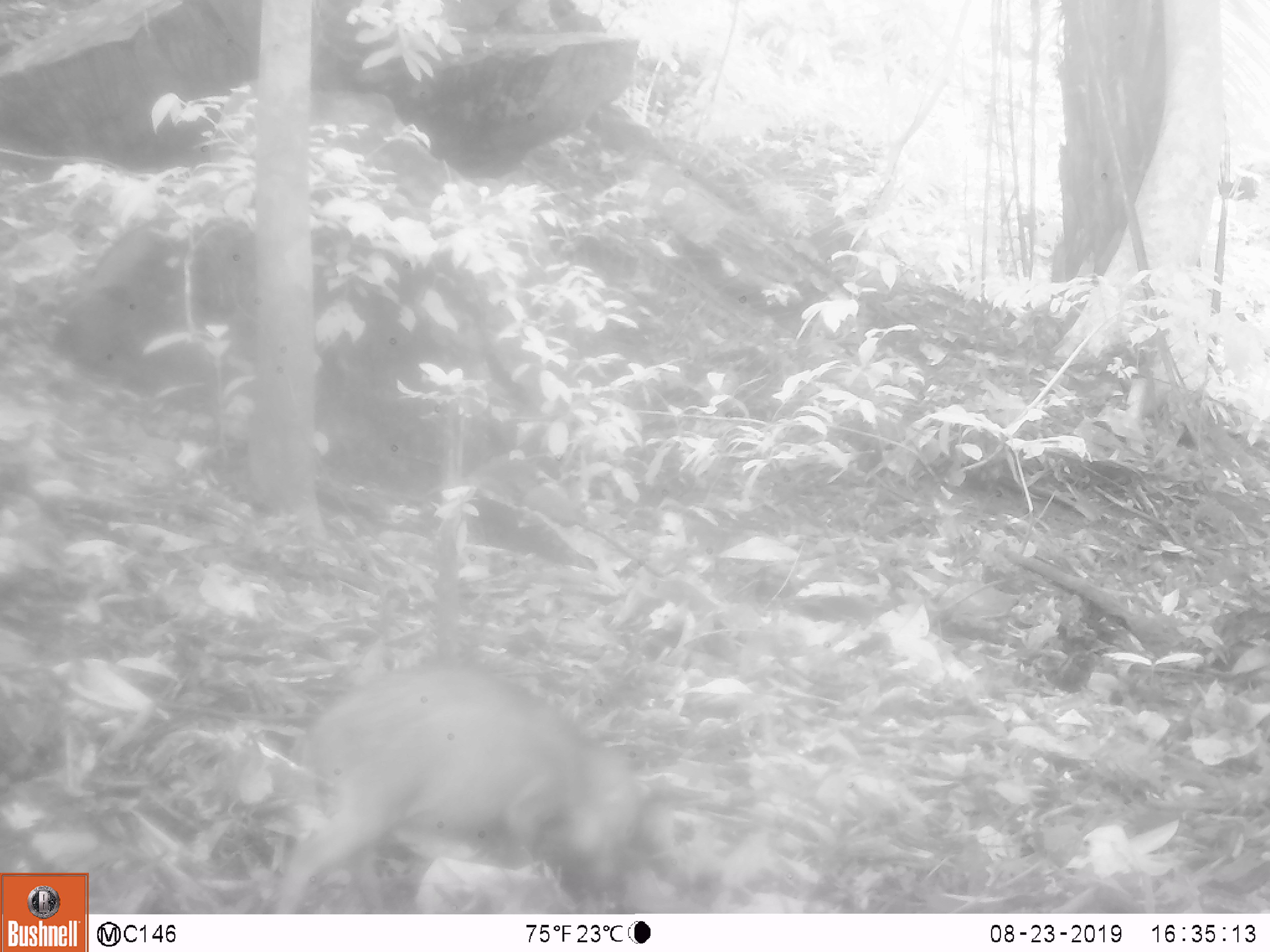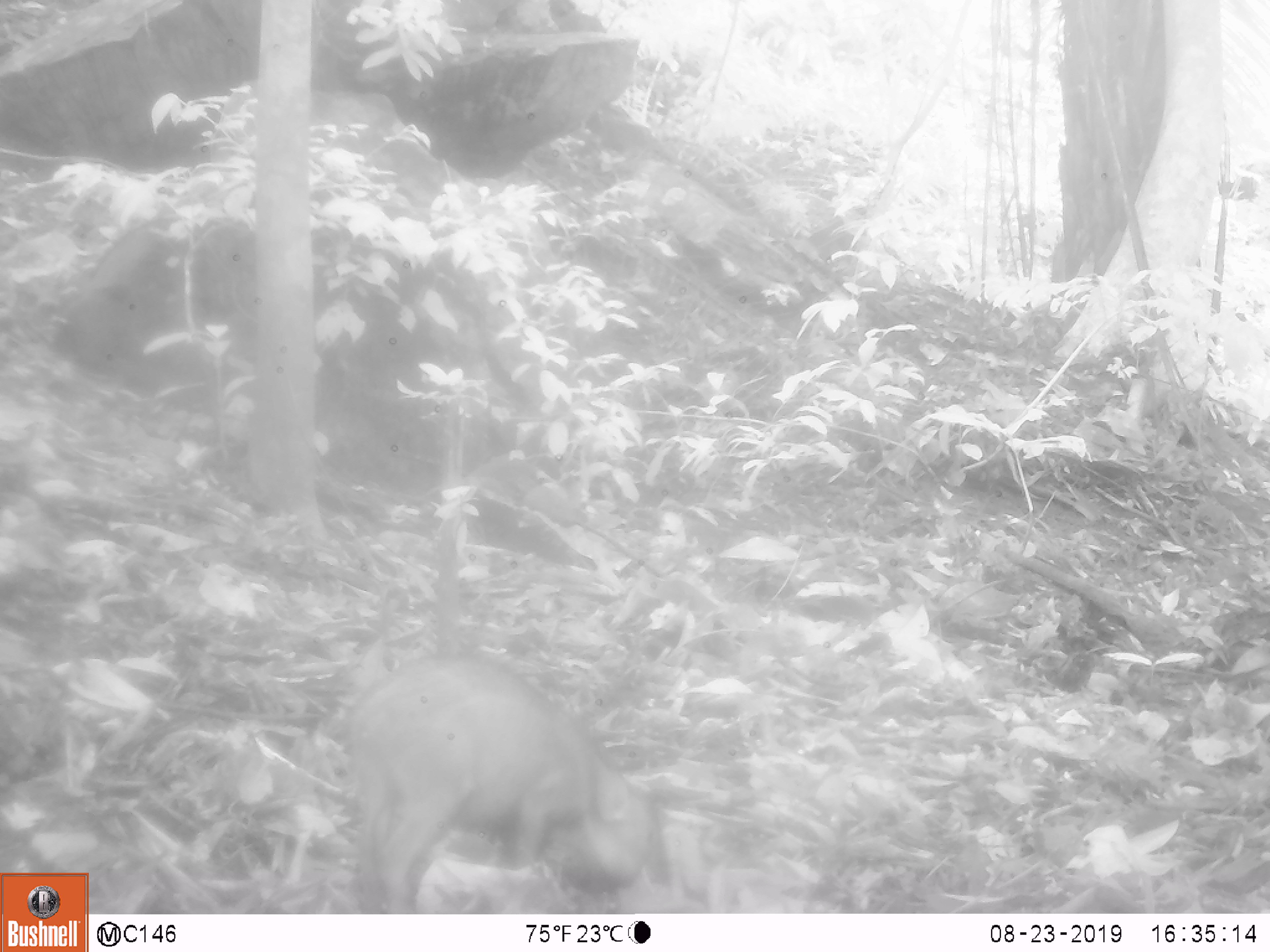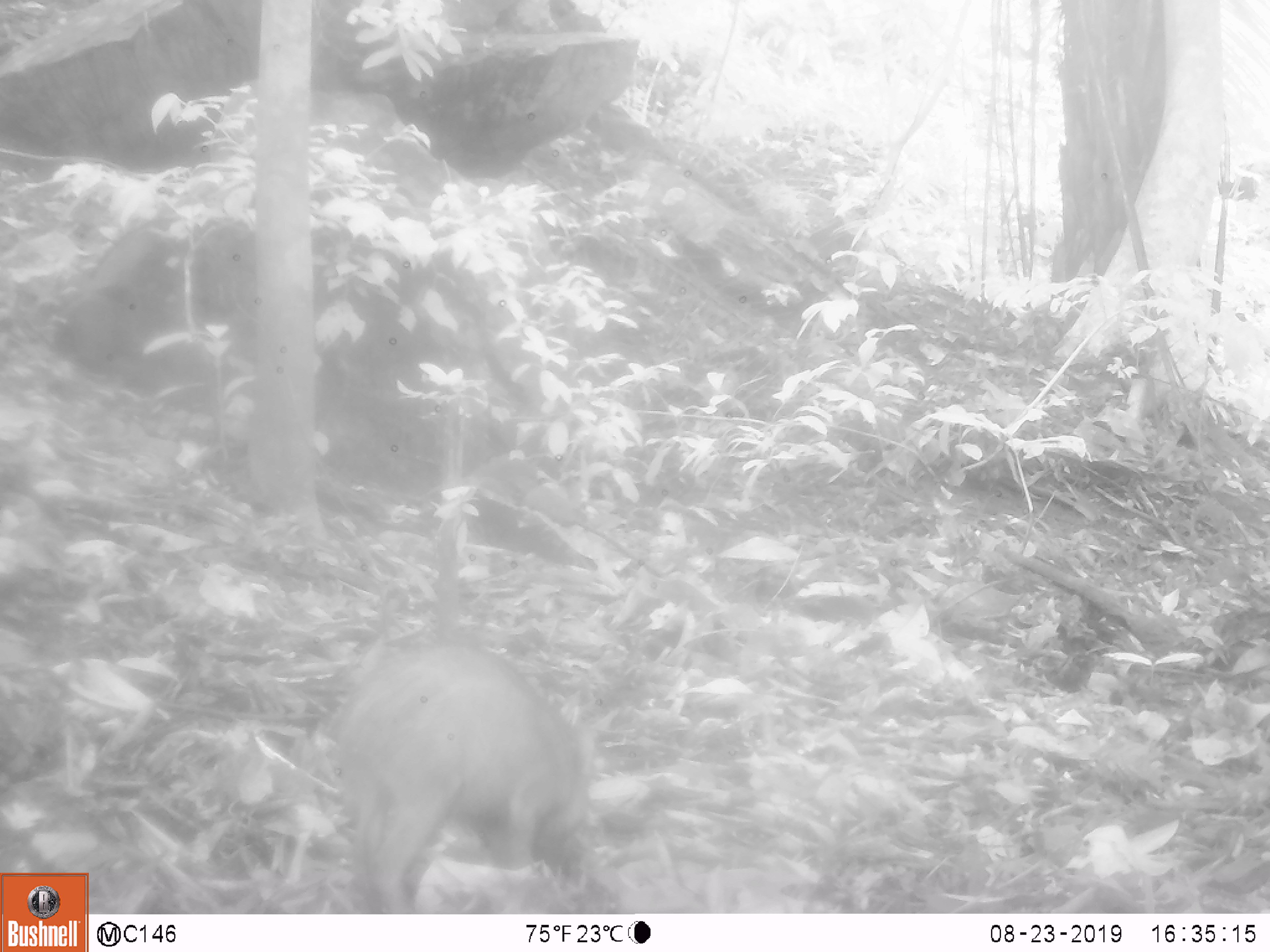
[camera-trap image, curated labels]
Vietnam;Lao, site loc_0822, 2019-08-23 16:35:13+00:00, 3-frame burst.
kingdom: Animalia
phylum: Chordata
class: Mammalia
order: Artiodactyla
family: Suidae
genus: Sus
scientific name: Sus scrofa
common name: eurasian wild pig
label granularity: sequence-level